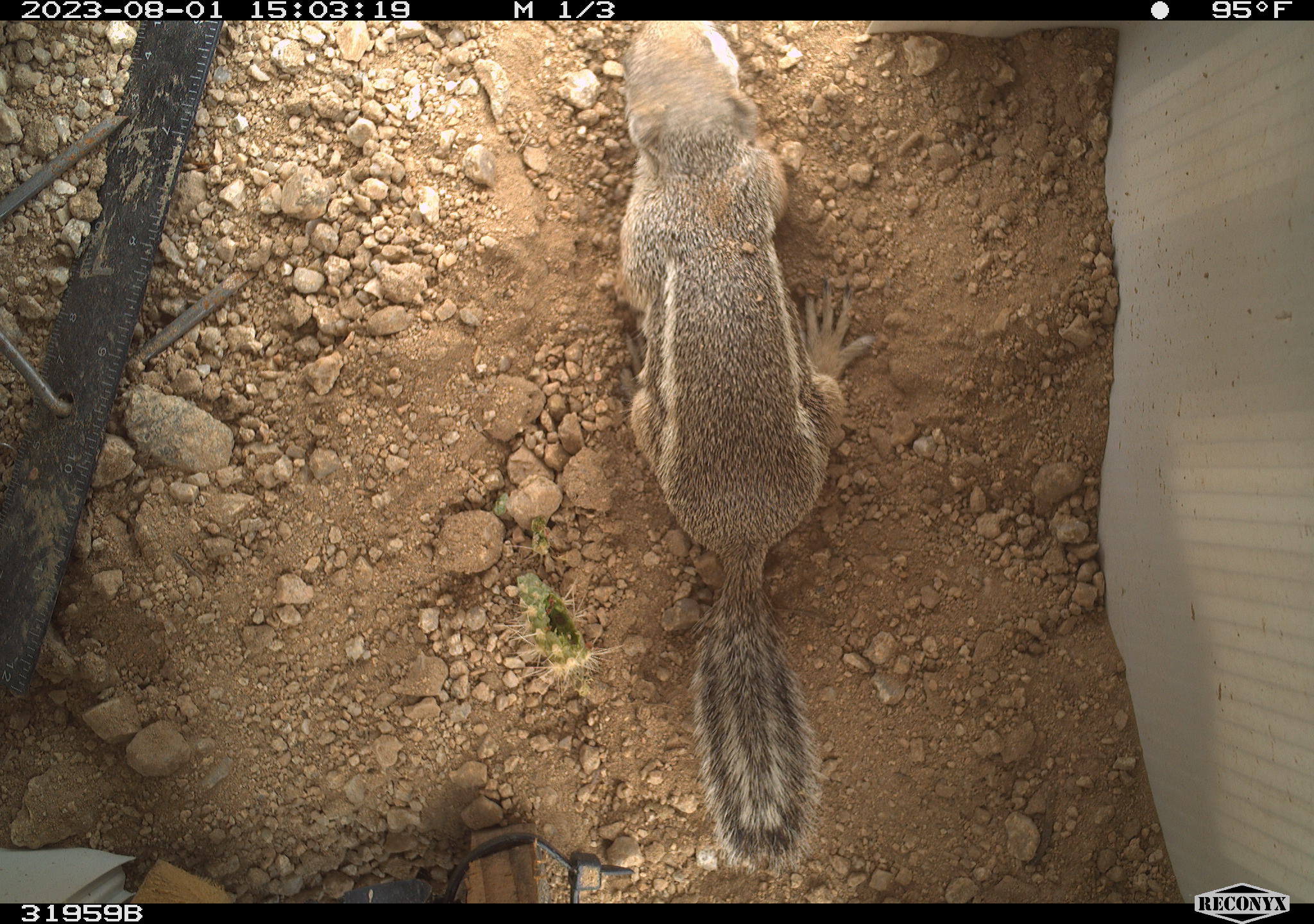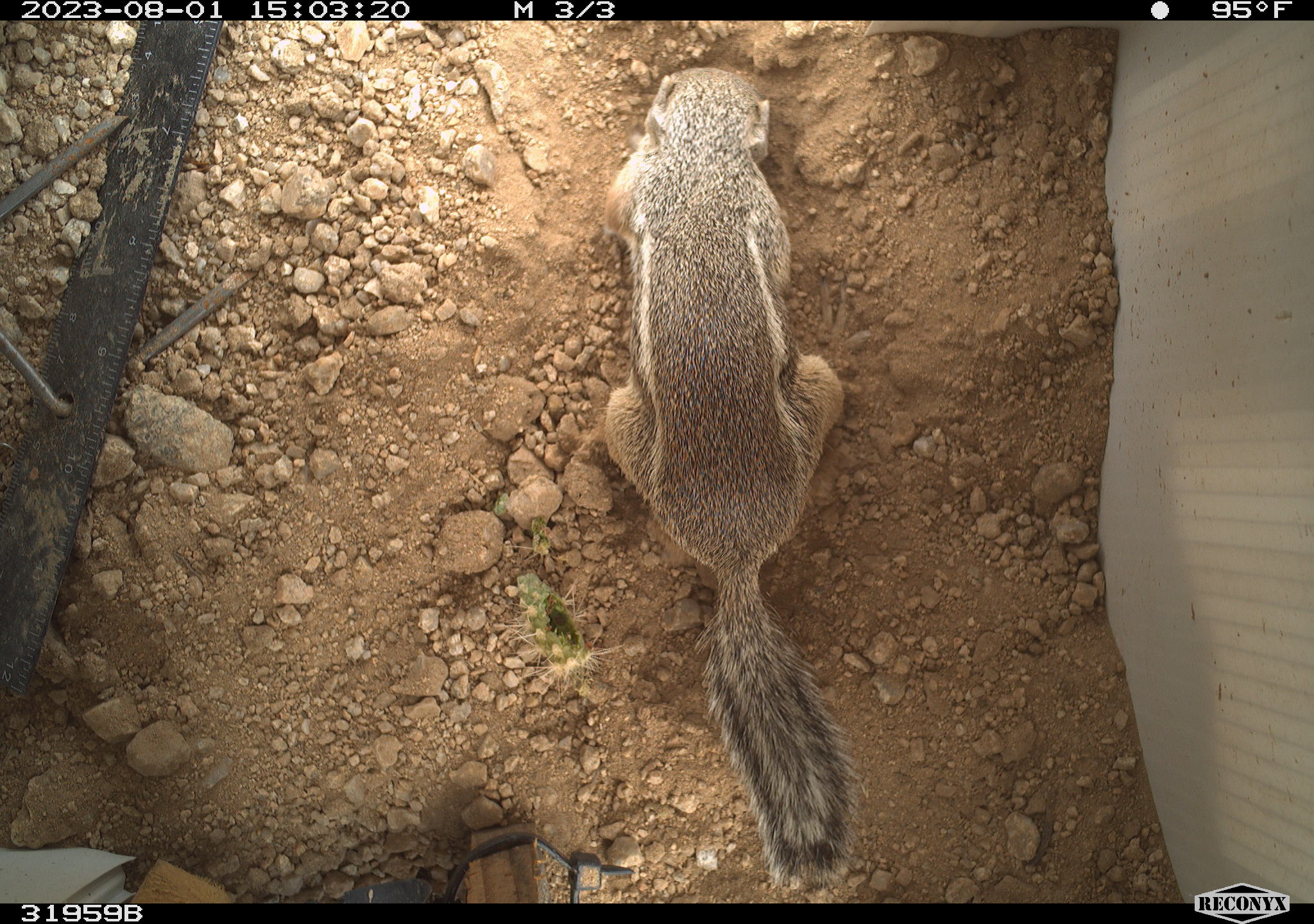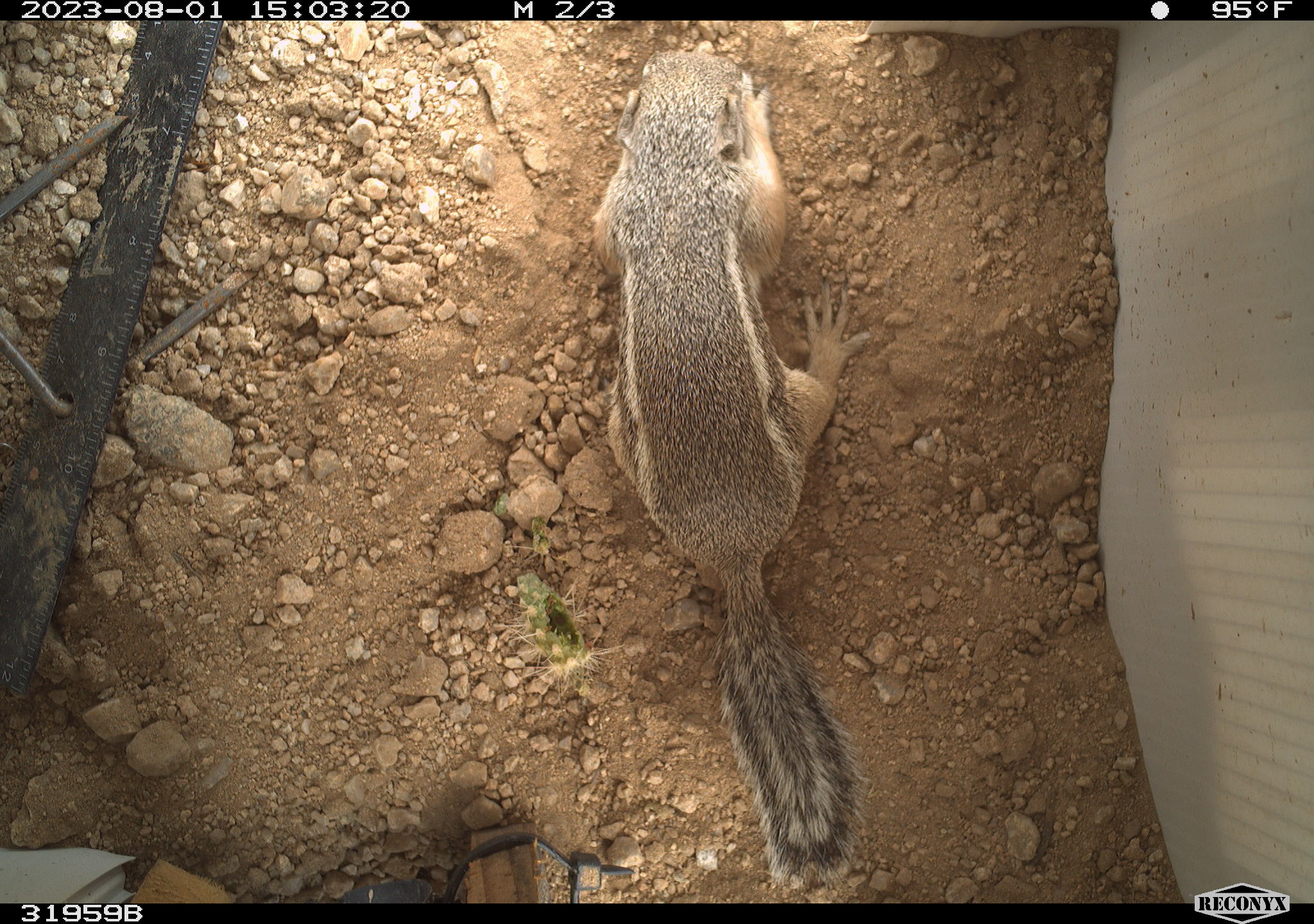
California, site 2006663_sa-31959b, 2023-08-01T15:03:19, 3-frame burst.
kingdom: Animalia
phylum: Chordata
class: Mammalia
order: Rodentia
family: Sciuridae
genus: Ammospermophilus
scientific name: Ammospermophilus leucurus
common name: white-tailed antelope squirrel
White-tailed antelope squirrel (Ammospermophilus leucurus).